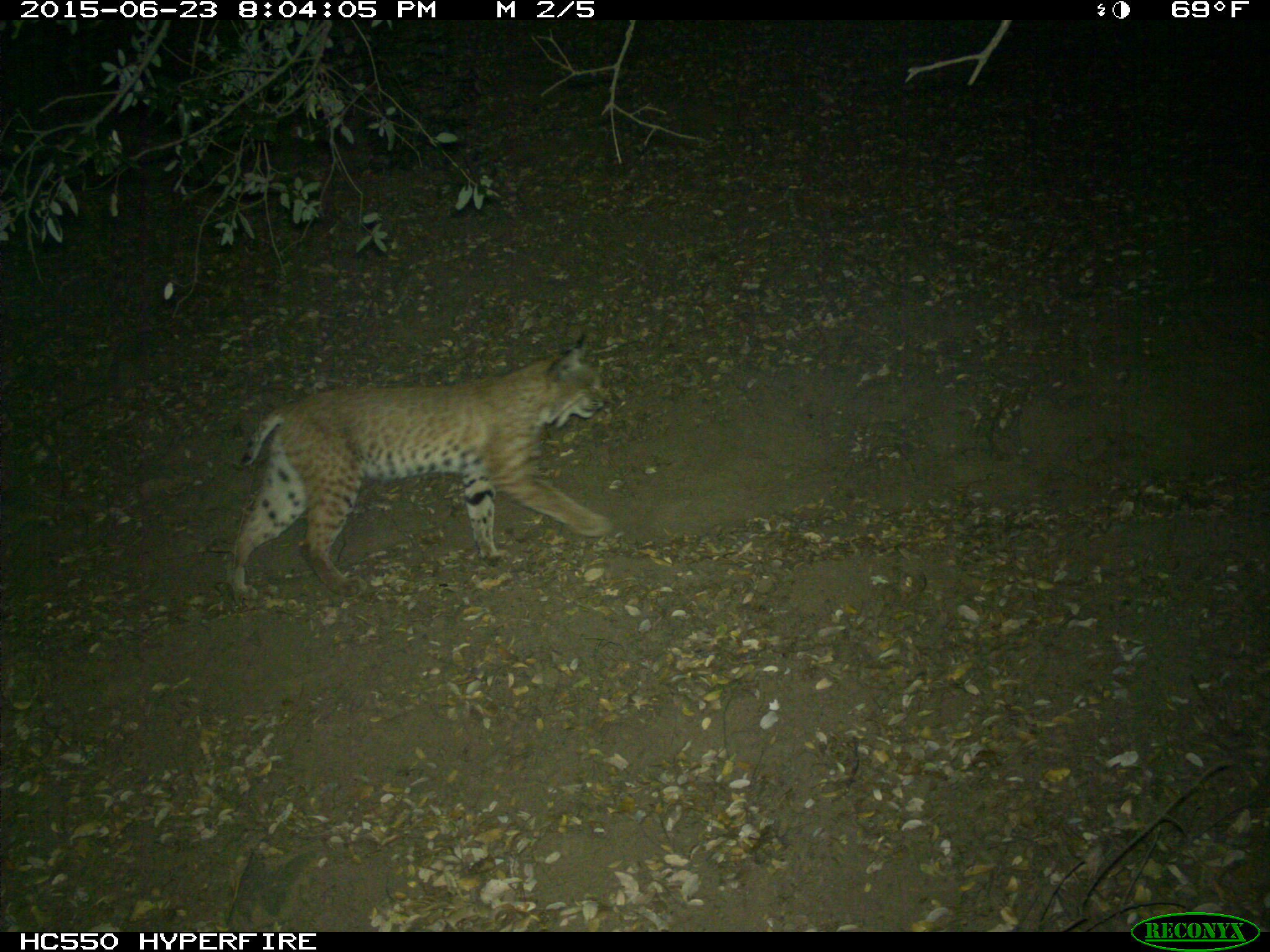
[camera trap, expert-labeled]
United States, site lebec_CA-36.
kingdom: Animalia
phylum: Chordata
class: Mammalia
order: Carnivora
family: Felidae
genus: Lynx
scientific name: Lynx rufus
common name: bobcat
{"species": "Lynx rufus (bobcat)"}